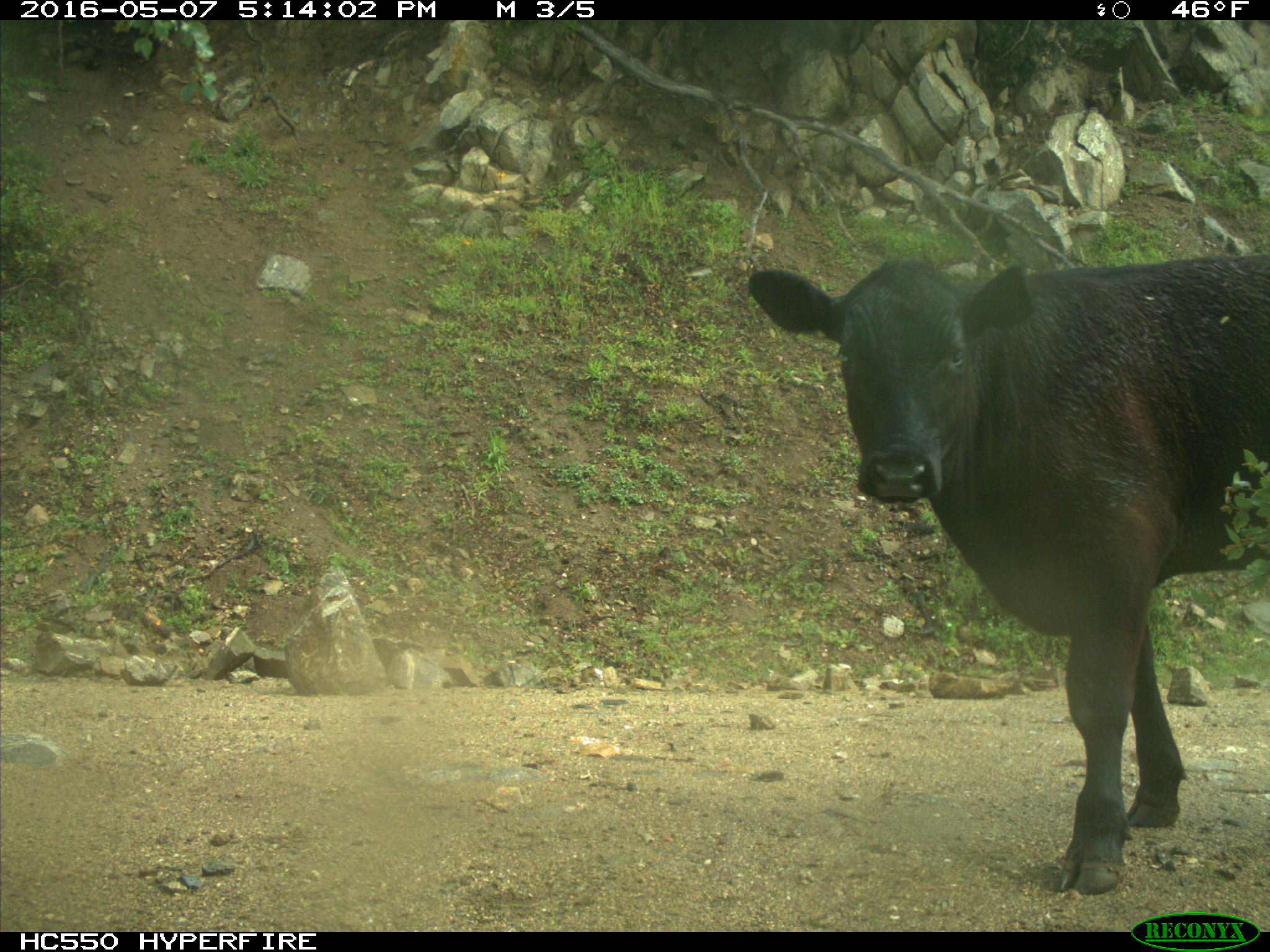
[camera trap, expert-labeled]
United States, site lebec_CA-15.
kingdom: Animalia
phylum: Chordata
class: Mammalia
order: Artiodactyla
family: Bovidae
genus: Bos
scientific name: Bos taurus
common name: domestic cow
Bos taurus (domestic cow).